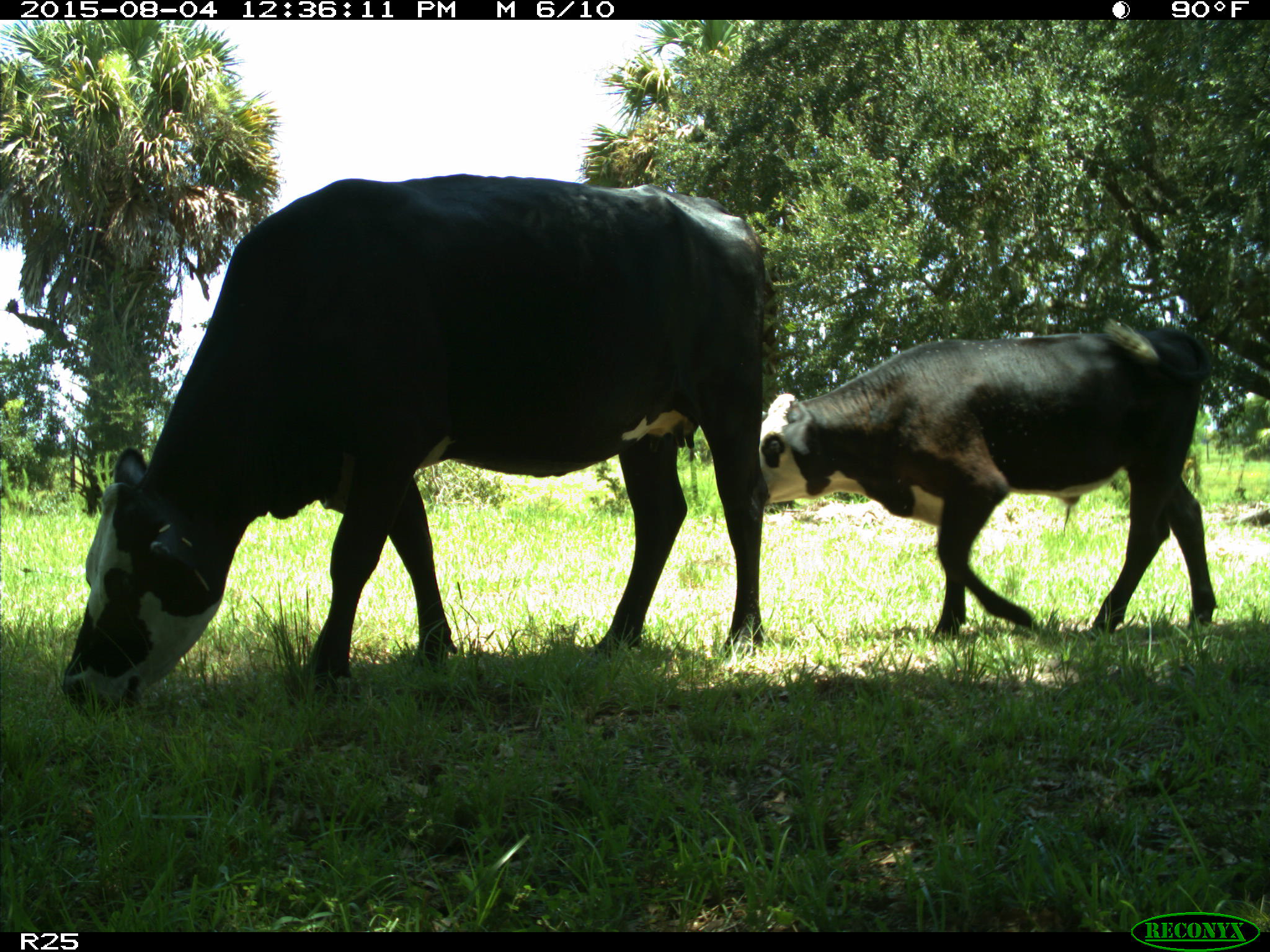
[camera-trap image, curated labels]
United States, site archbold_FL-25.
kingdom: Animalia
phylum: Chordata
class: Mammalia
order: Artiodactyla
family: Bovidae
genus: Bos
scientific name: Bos taurus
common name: domestic cow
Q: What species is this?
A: Bos taurus (domestic cow).